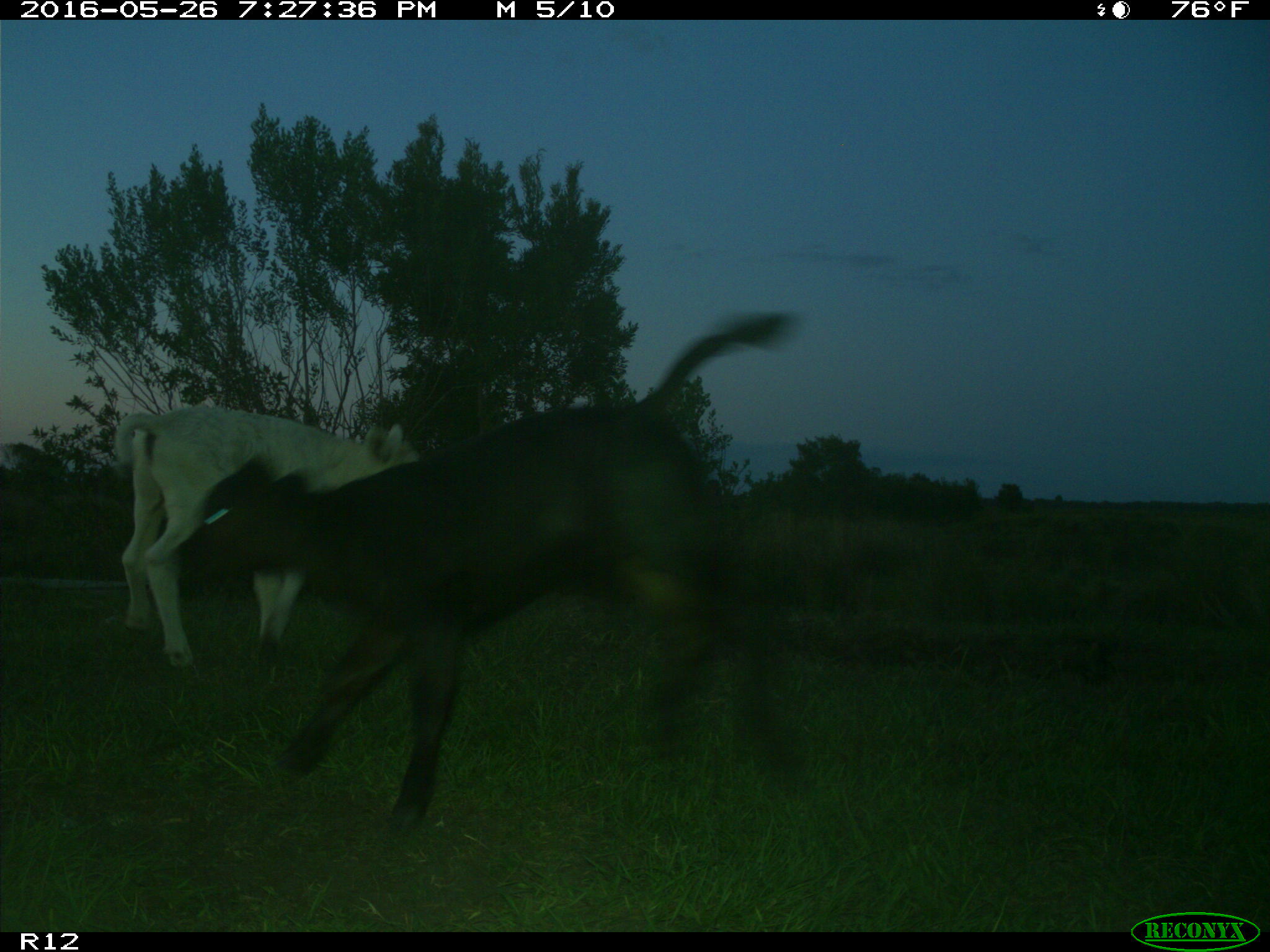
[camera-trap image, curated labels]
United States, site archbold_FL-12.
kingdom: Animalia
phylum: Chordata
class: Mammalia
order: Artiodactyla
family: Bovidae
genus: Bos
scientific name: Bos taurus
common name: domestic cow